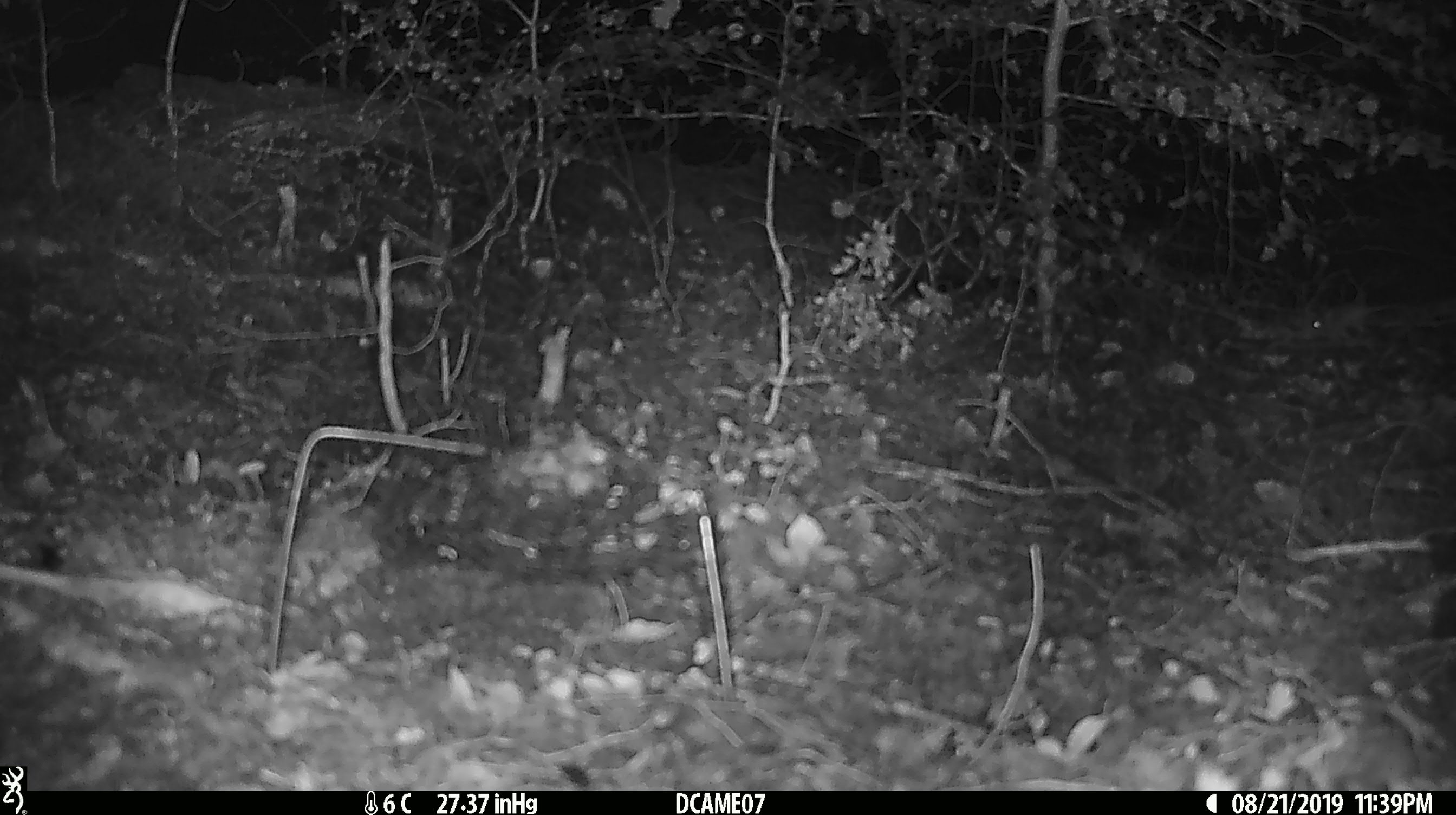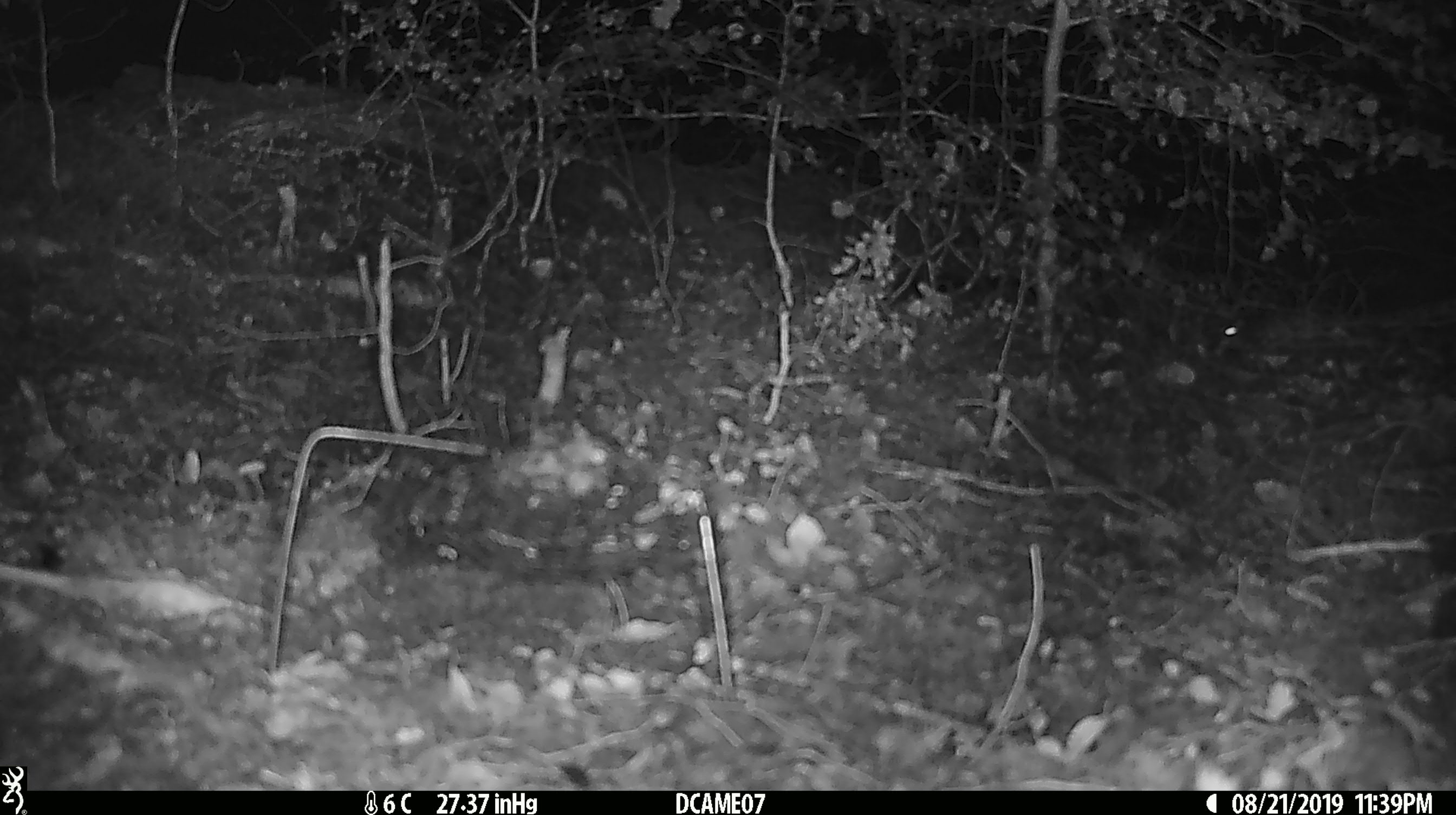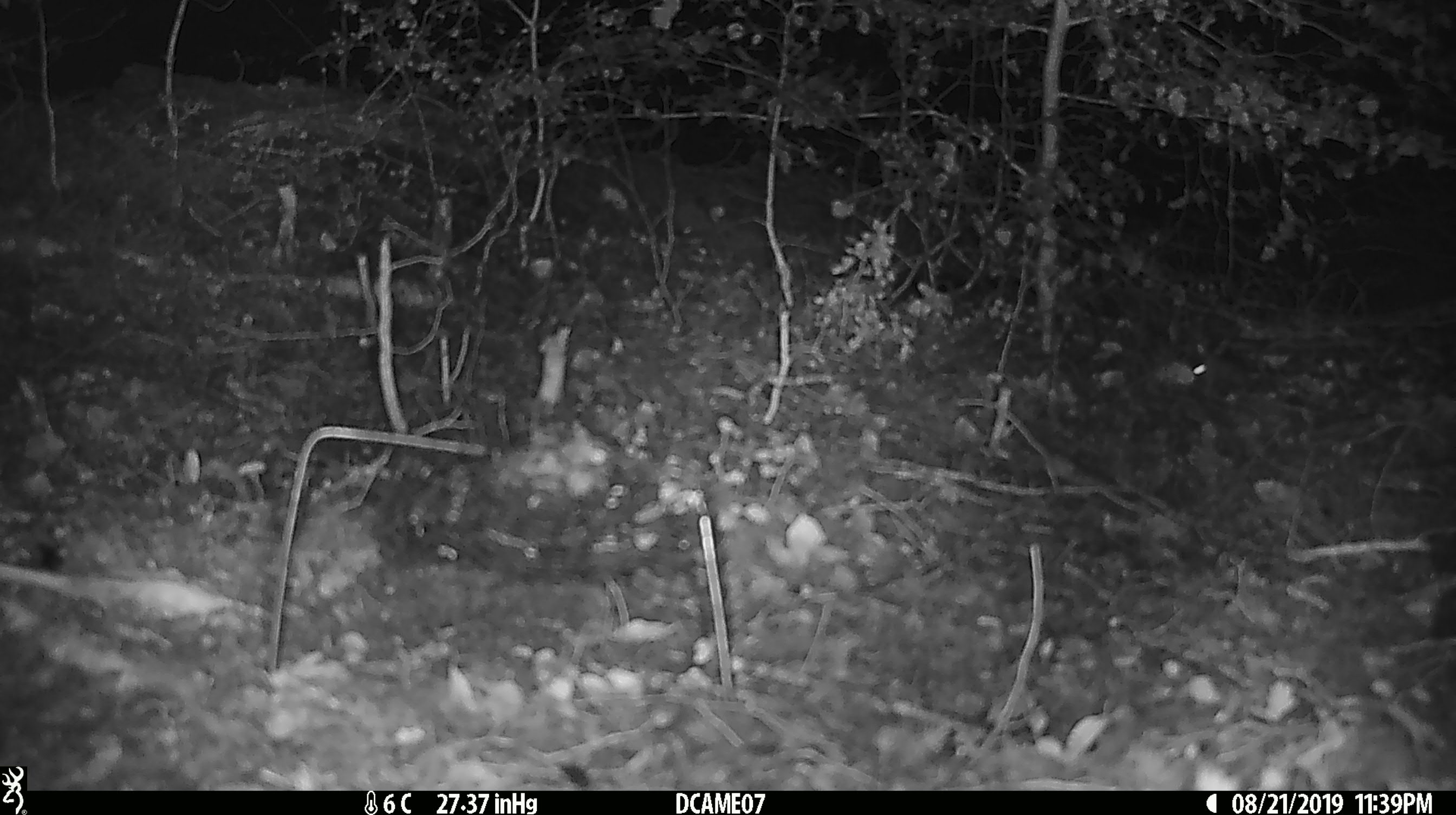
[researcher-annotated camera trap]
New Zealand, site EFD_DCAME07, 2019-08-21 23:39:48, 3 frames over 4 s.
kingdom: Animalia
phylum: Chordata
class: Mammalia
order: Rodentia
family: Muridae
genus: Mus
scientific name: Mus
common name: mouse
Mouse (Mus).